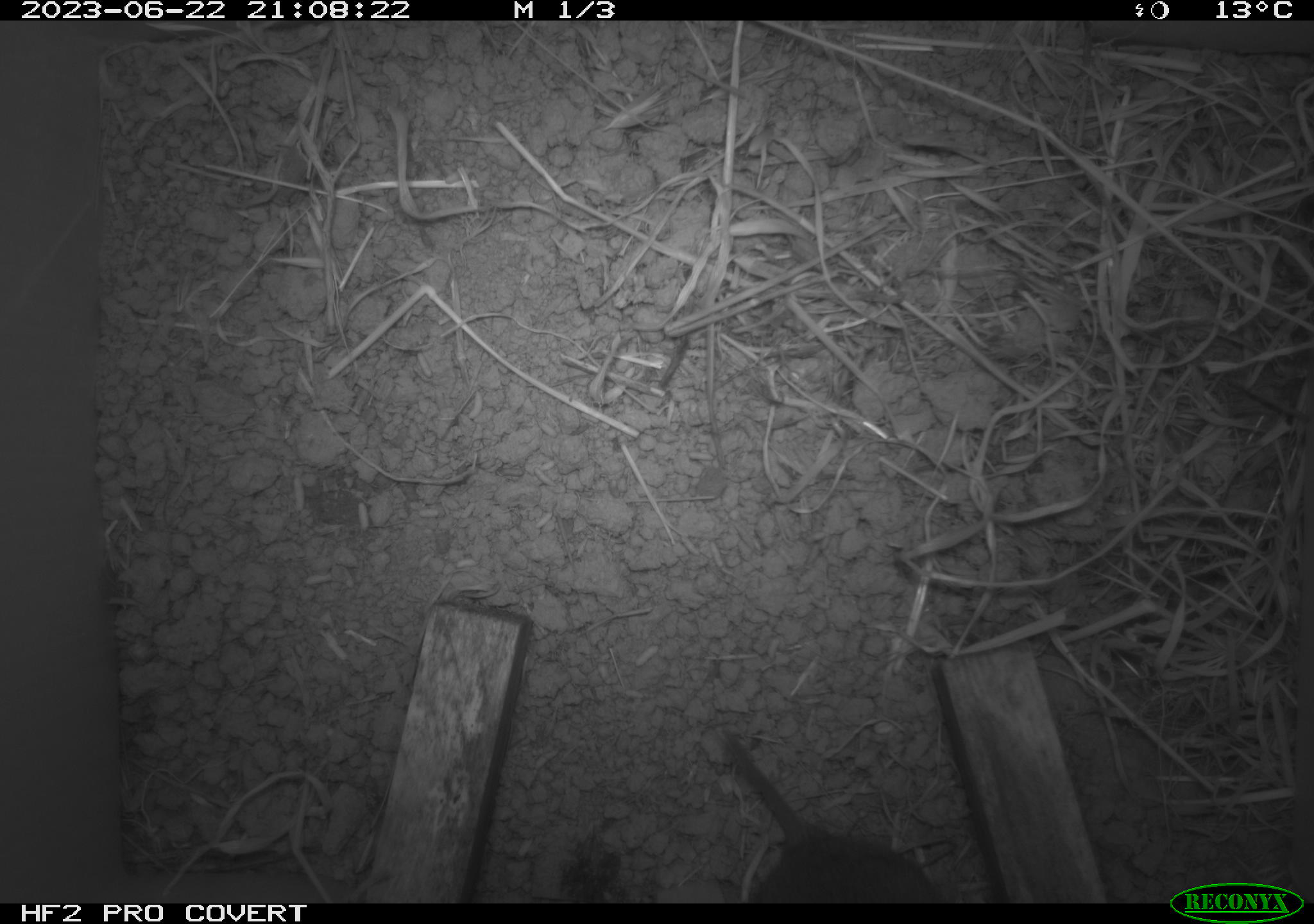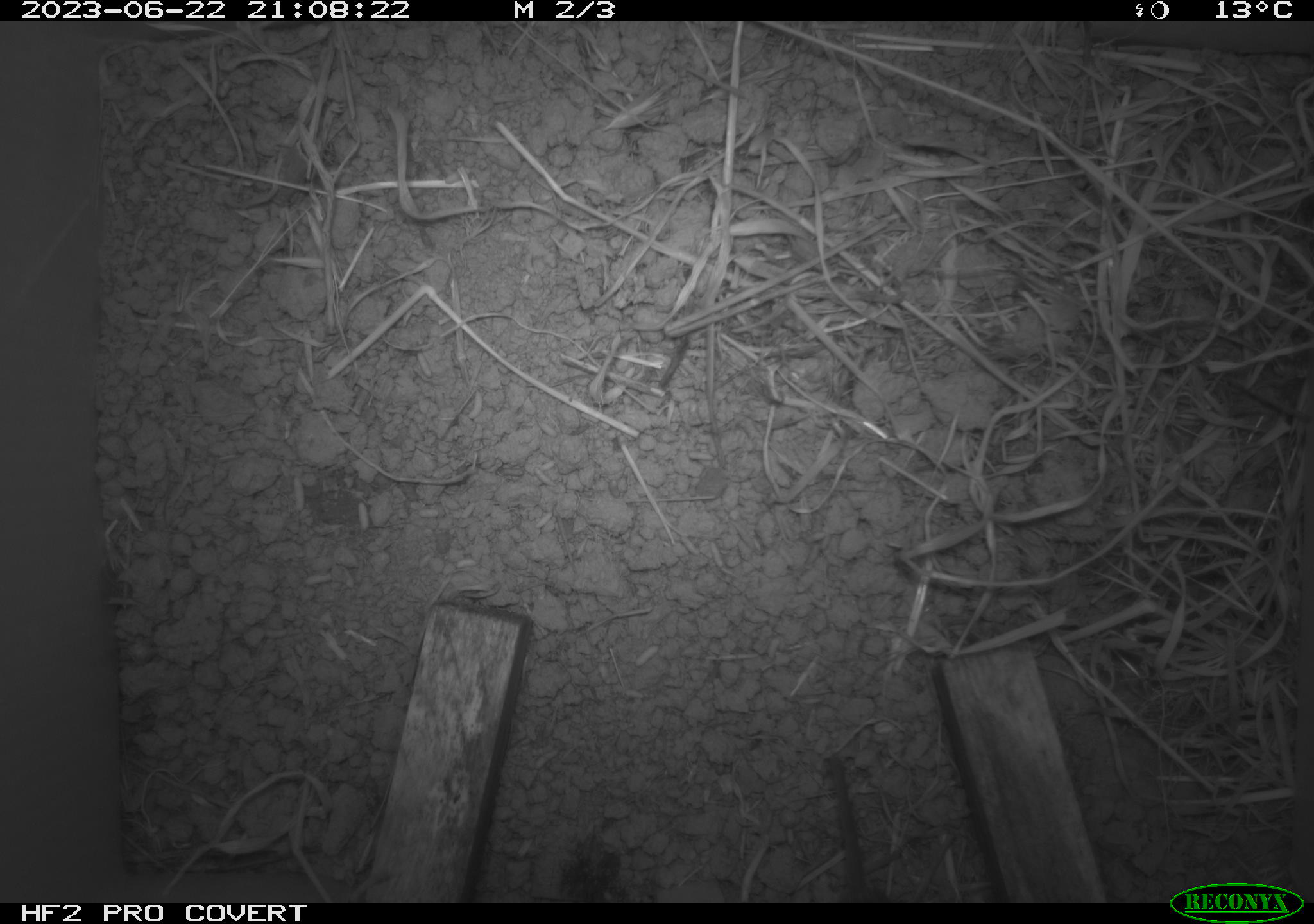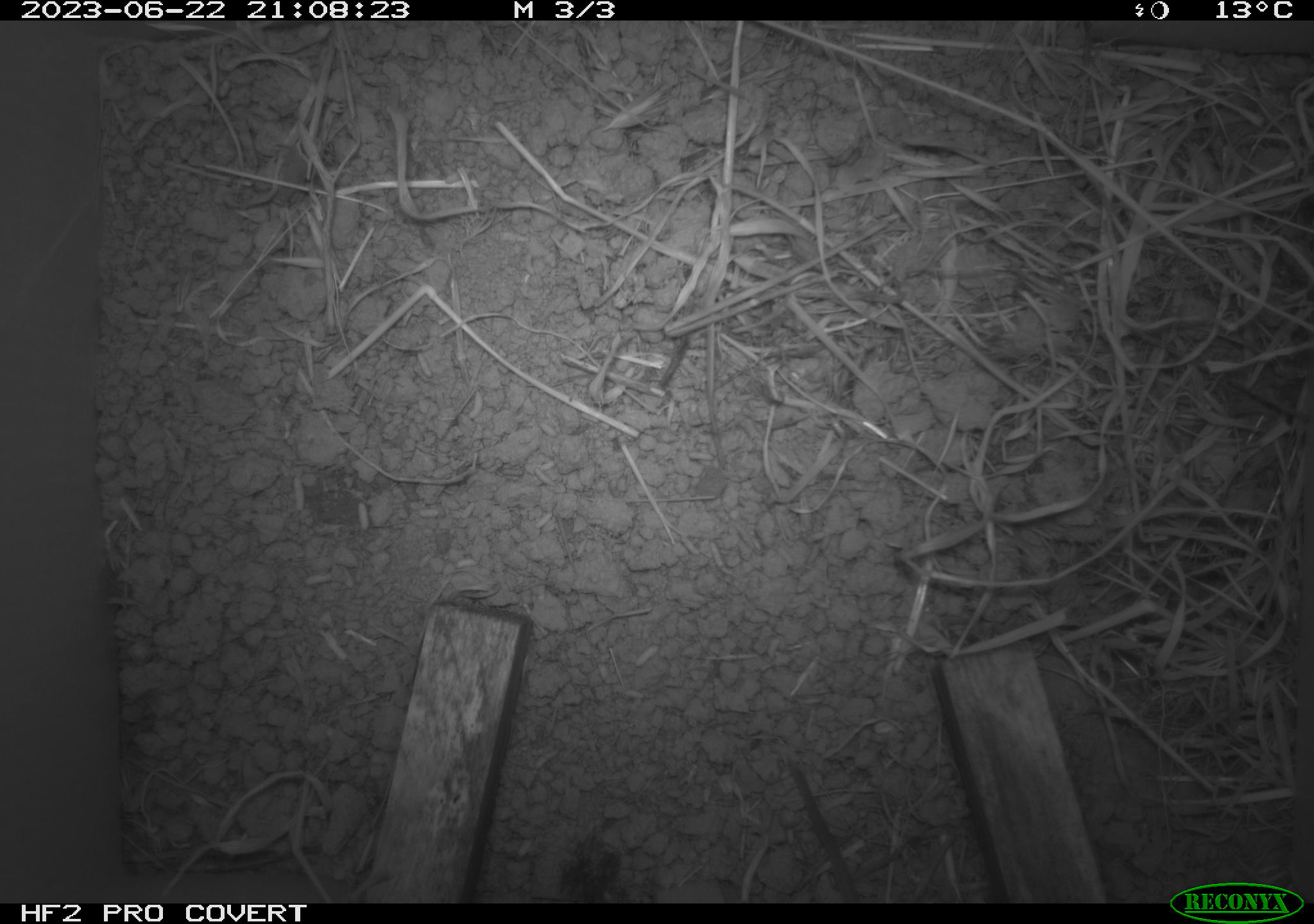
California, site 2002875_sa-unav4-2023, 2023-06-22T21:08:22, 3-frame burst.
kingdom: Animalia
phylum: Chordata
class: Mammalia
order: Rodentia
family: Cricetidae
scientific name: Arvicolinae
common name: voles, lemmings, and muskrats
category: arvicolinae subfamily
Arvicolinae subfamily (voles, lemmings, and muskrats) (Arvicolinae).